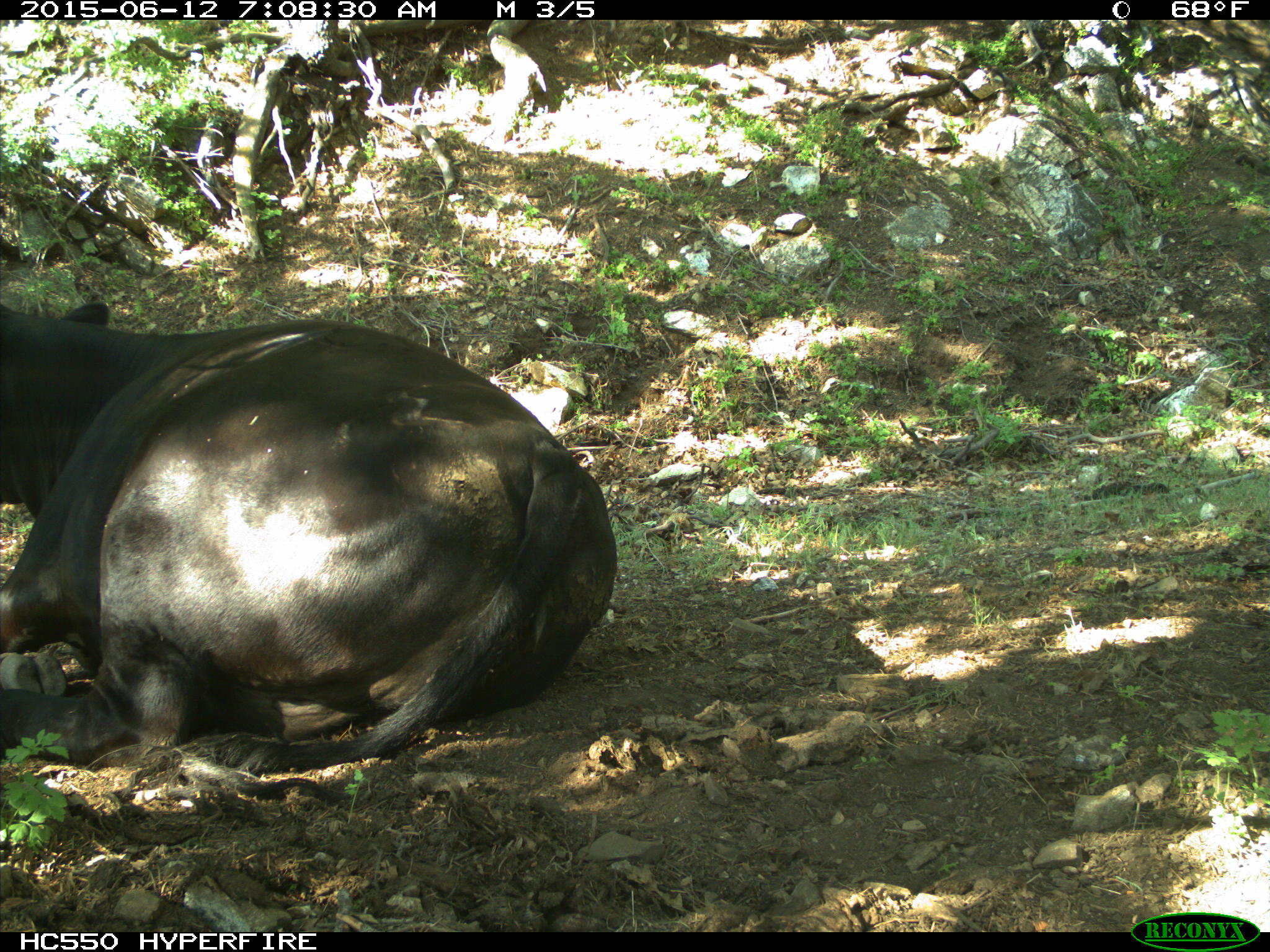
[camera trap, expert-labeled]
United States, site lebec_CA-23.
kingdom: Animalia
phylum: Chordata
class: Mammalia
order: Artiodactyla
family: Bovidae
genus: Bos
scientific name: Bos taurus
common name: domestic cow